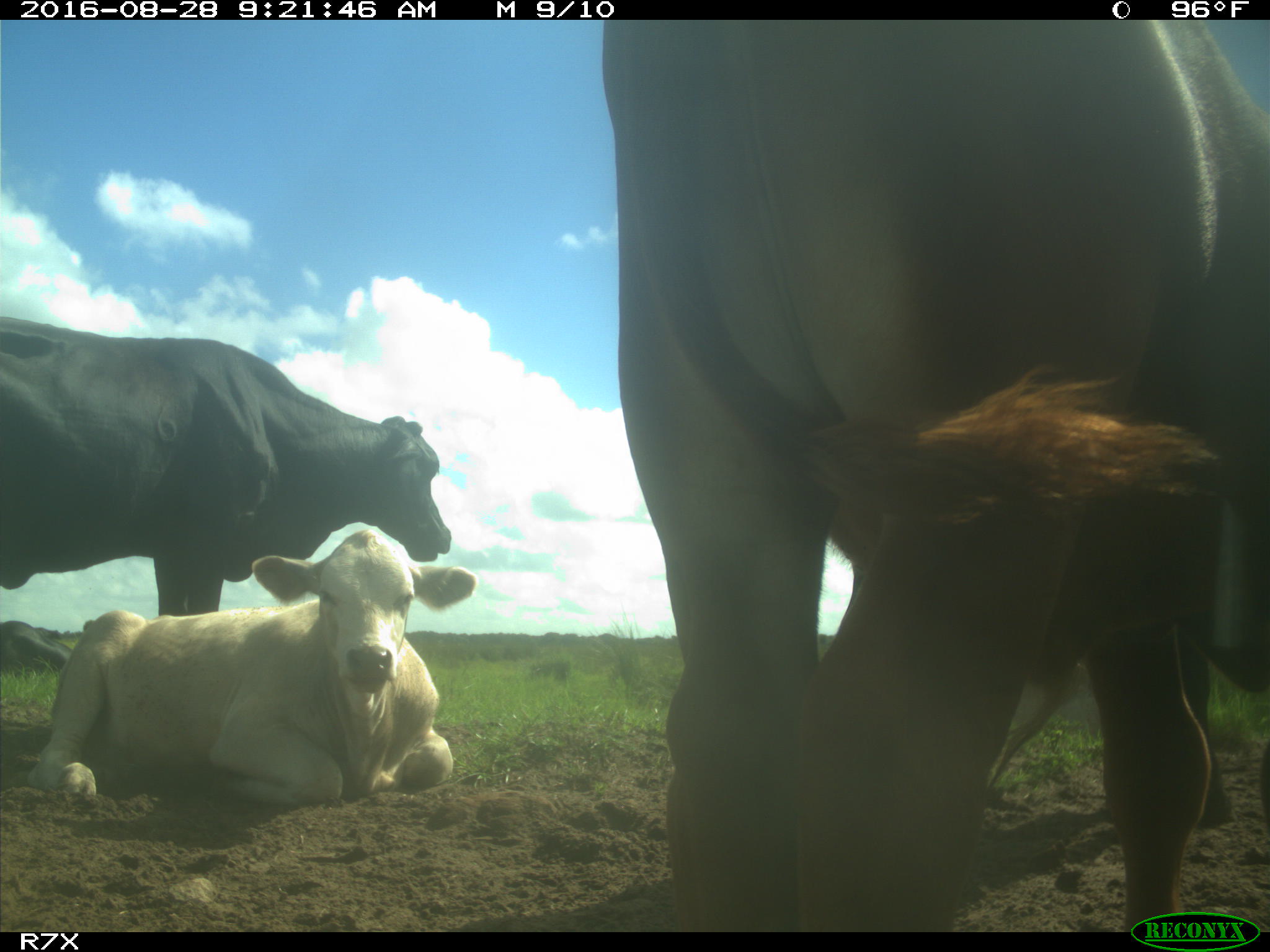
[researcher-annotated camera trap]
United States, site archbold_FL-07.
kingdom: Animalia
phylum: Chordata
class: Mammalia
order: Artiodactyla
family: Bovidae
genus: Bos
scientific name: Bos taurus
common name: domestic cow